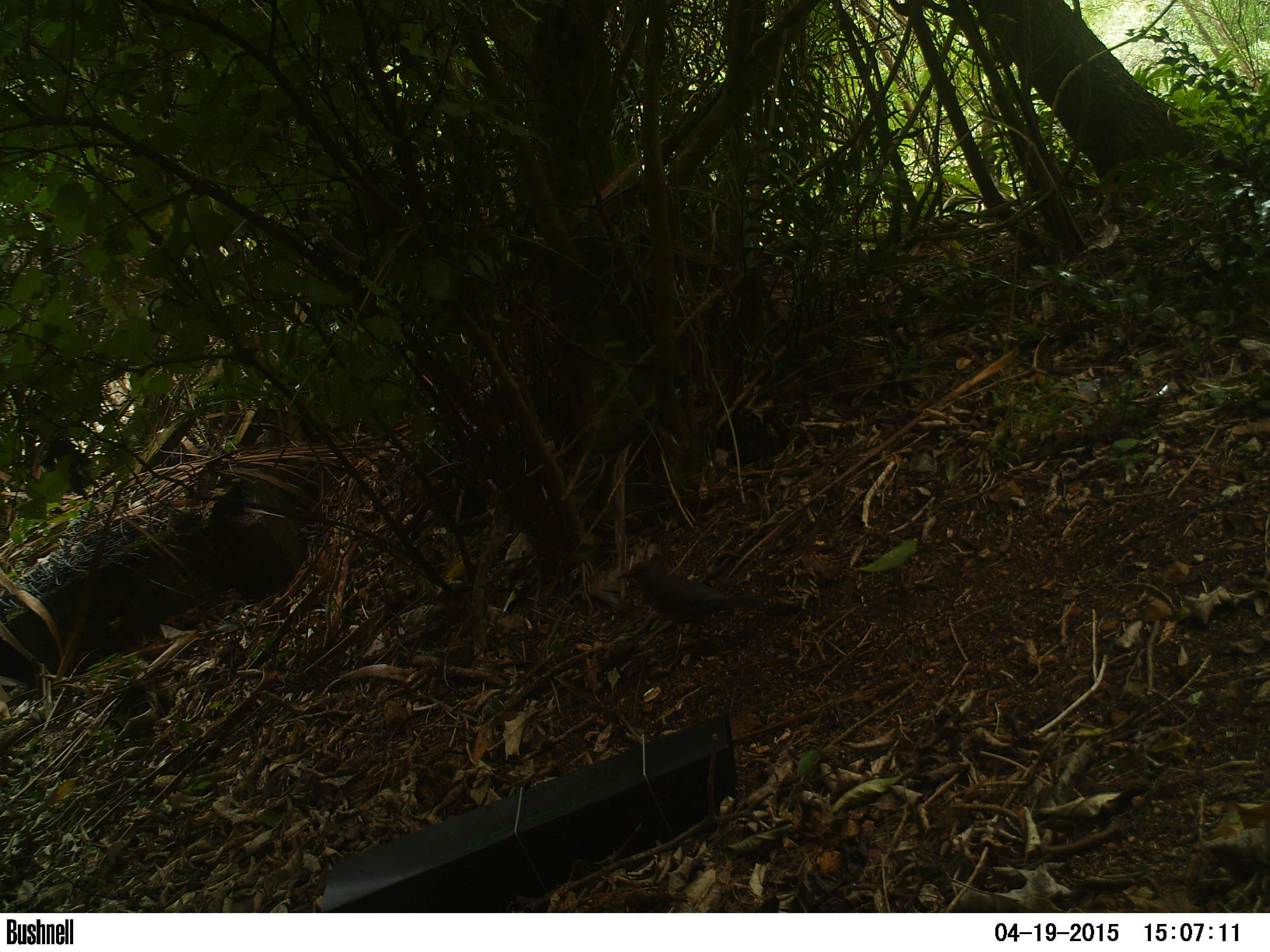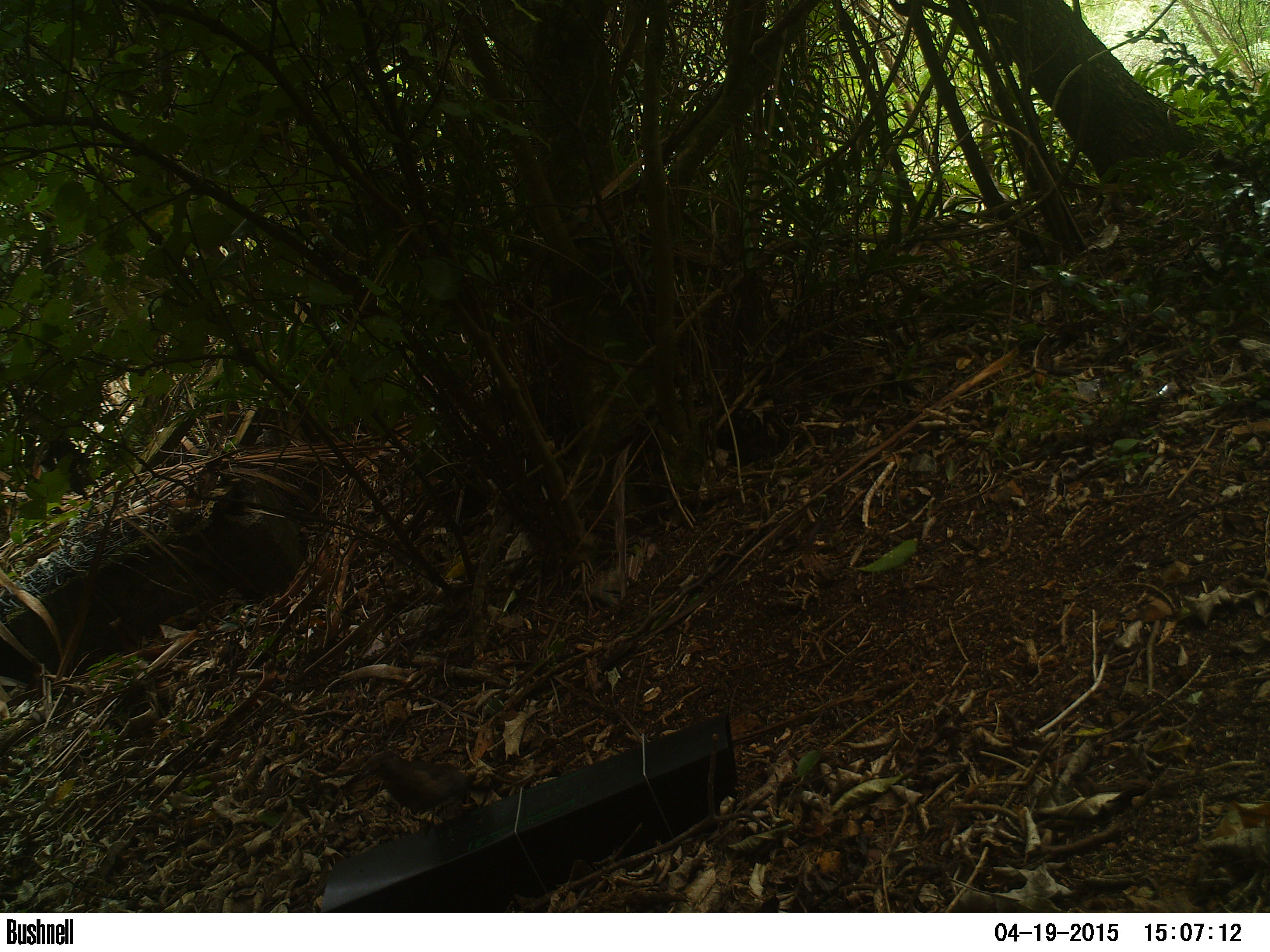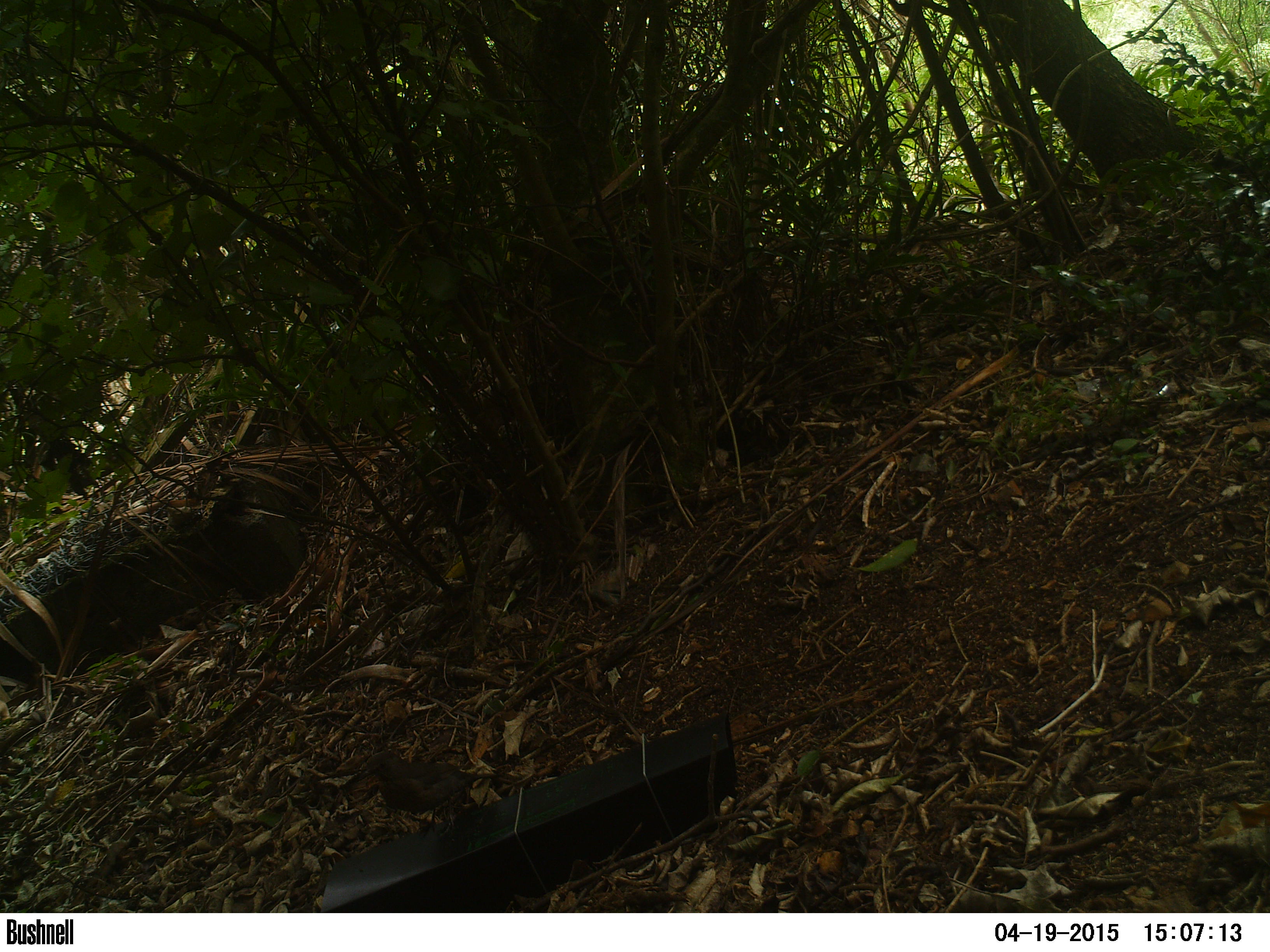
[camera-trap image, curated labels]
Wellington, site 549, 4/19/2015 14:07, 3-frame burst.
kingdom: Animalia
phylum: Chordata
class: Aves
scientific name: Aves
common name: bird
Bird (Aves).